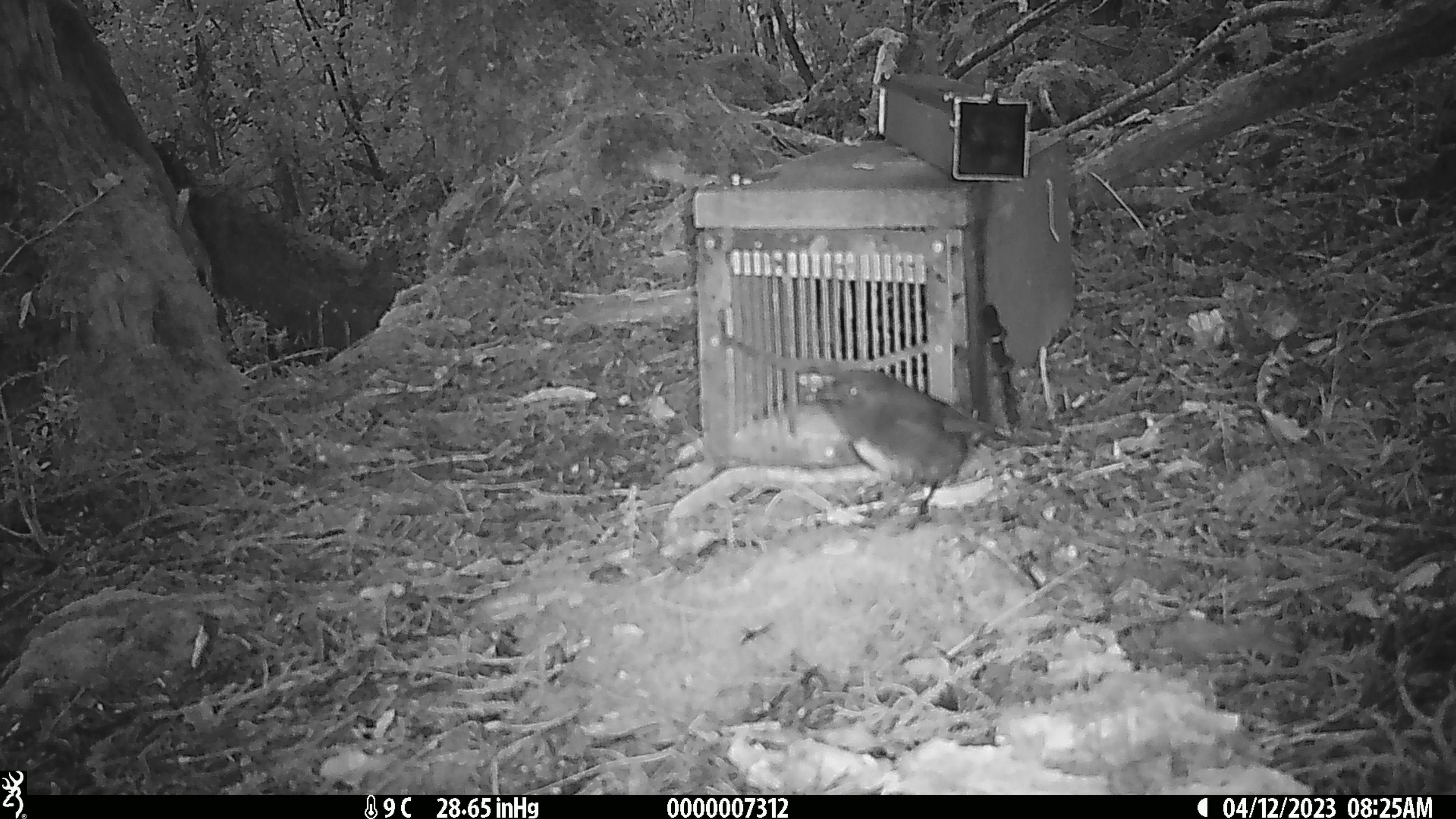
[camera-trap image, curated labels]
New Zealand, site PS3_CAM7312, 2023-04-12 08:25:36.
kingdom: Animalia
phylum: Chordata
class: Aves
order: Passeriformes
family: Petroicidae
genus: Petroica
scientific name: Petroica australis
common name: new zealand robin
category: robin